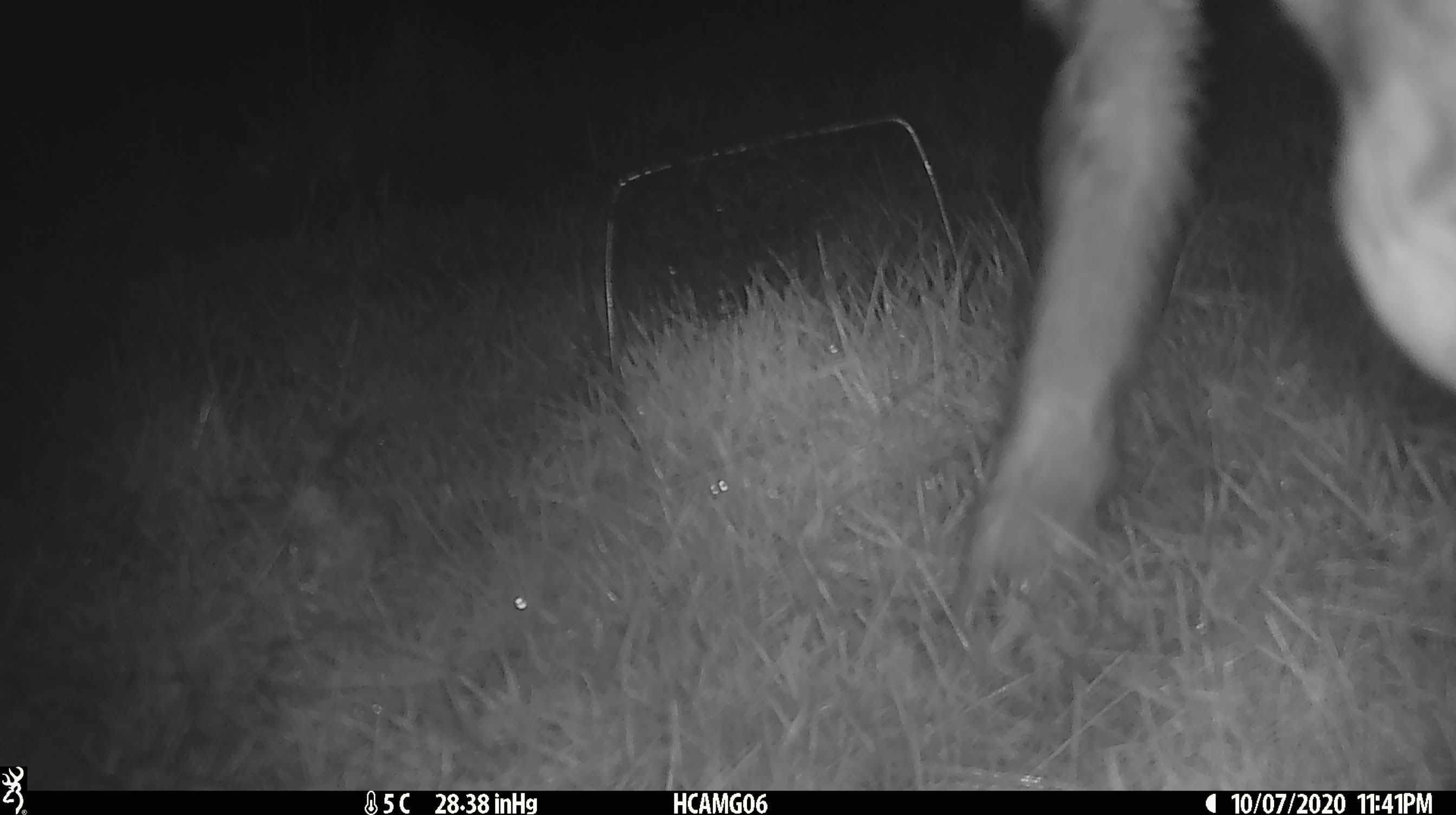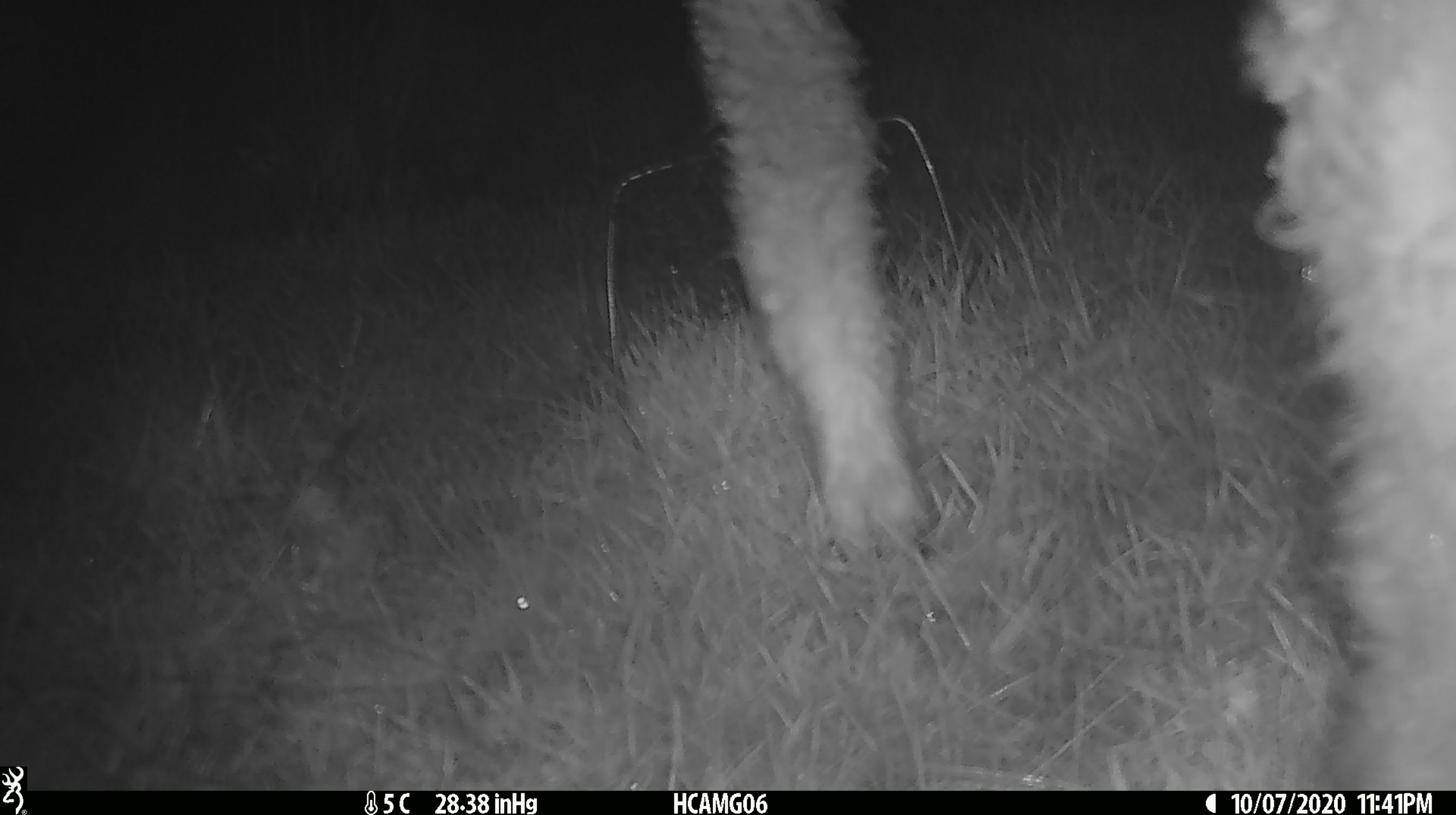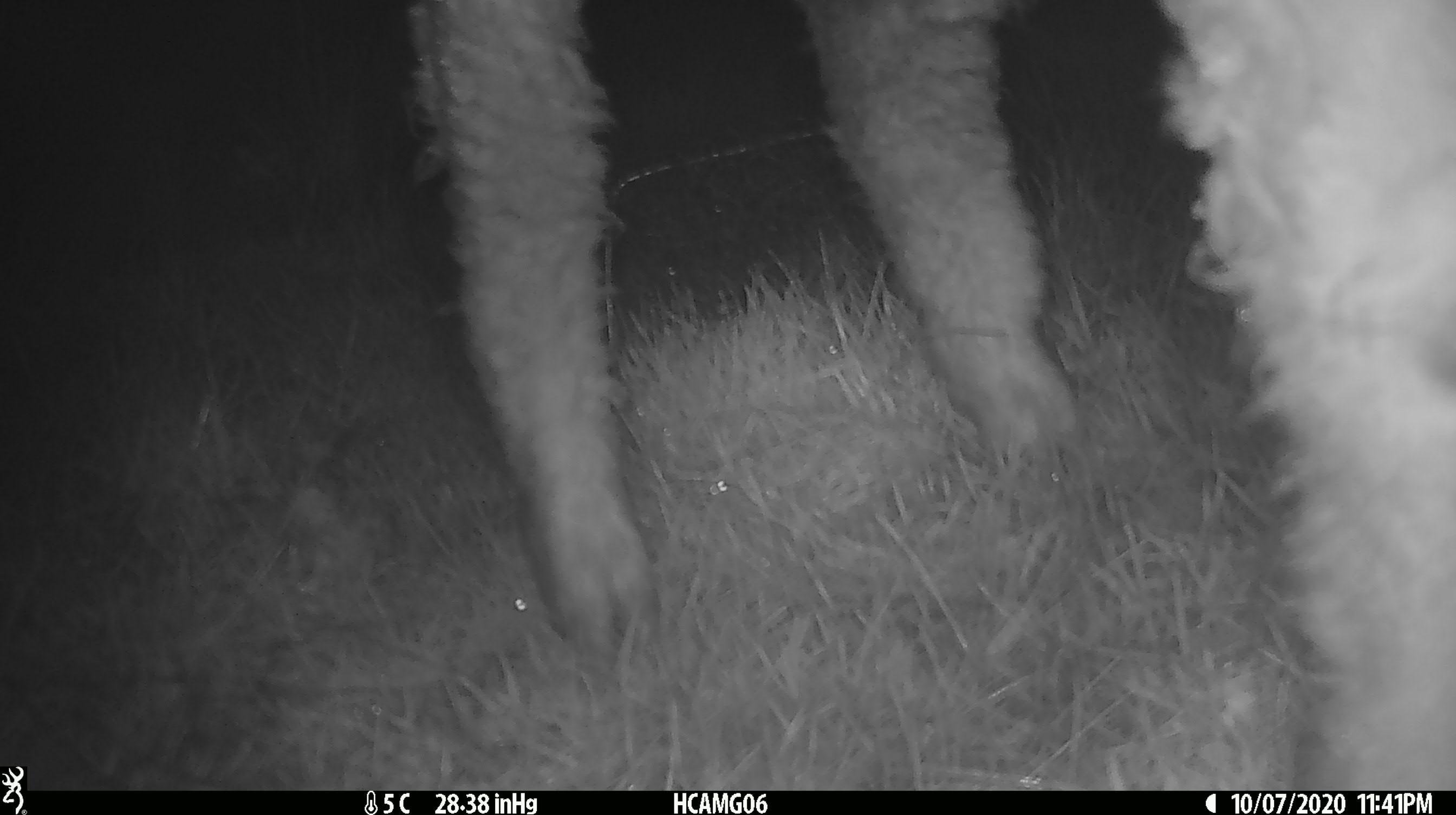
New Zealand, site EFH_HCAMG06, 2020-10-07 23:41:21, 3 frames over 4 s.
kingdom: Animalia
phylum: Chordata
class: Mammalia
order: Artiodactyla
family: Bovidae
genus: Ovis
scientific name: Ovis aries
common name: domestic sheep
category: sheep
Sheep (domestic sheep) (Ovis aries).